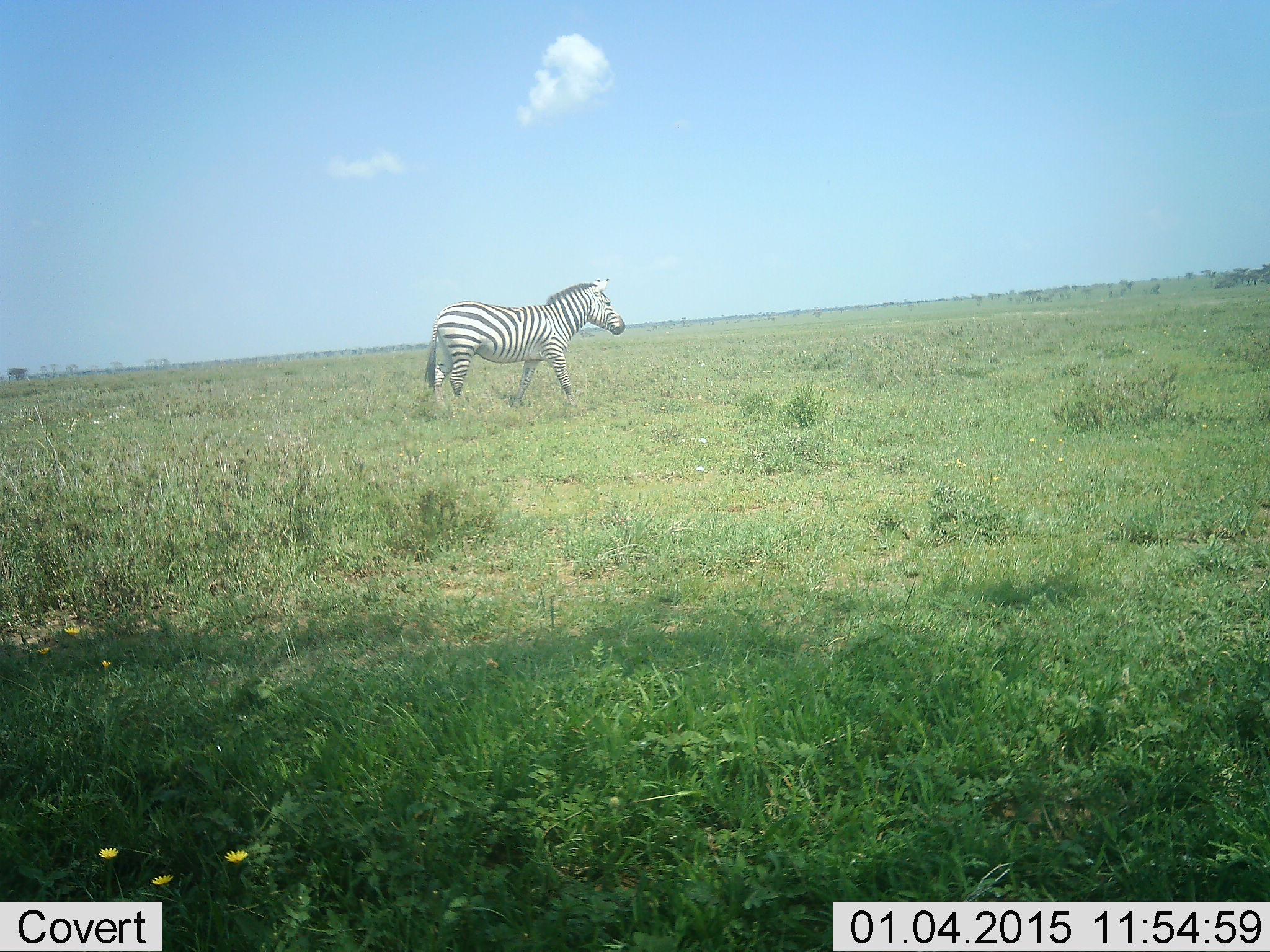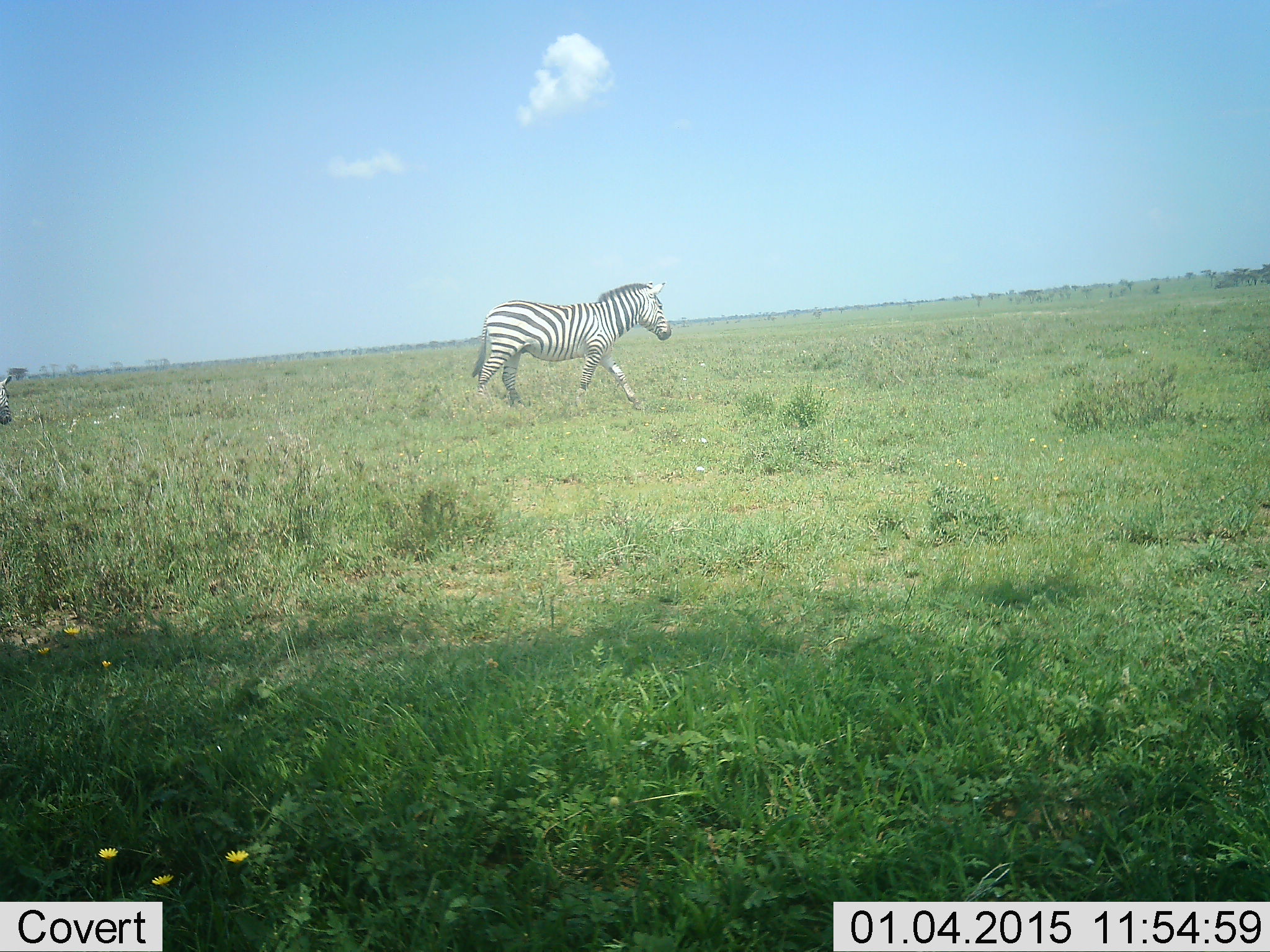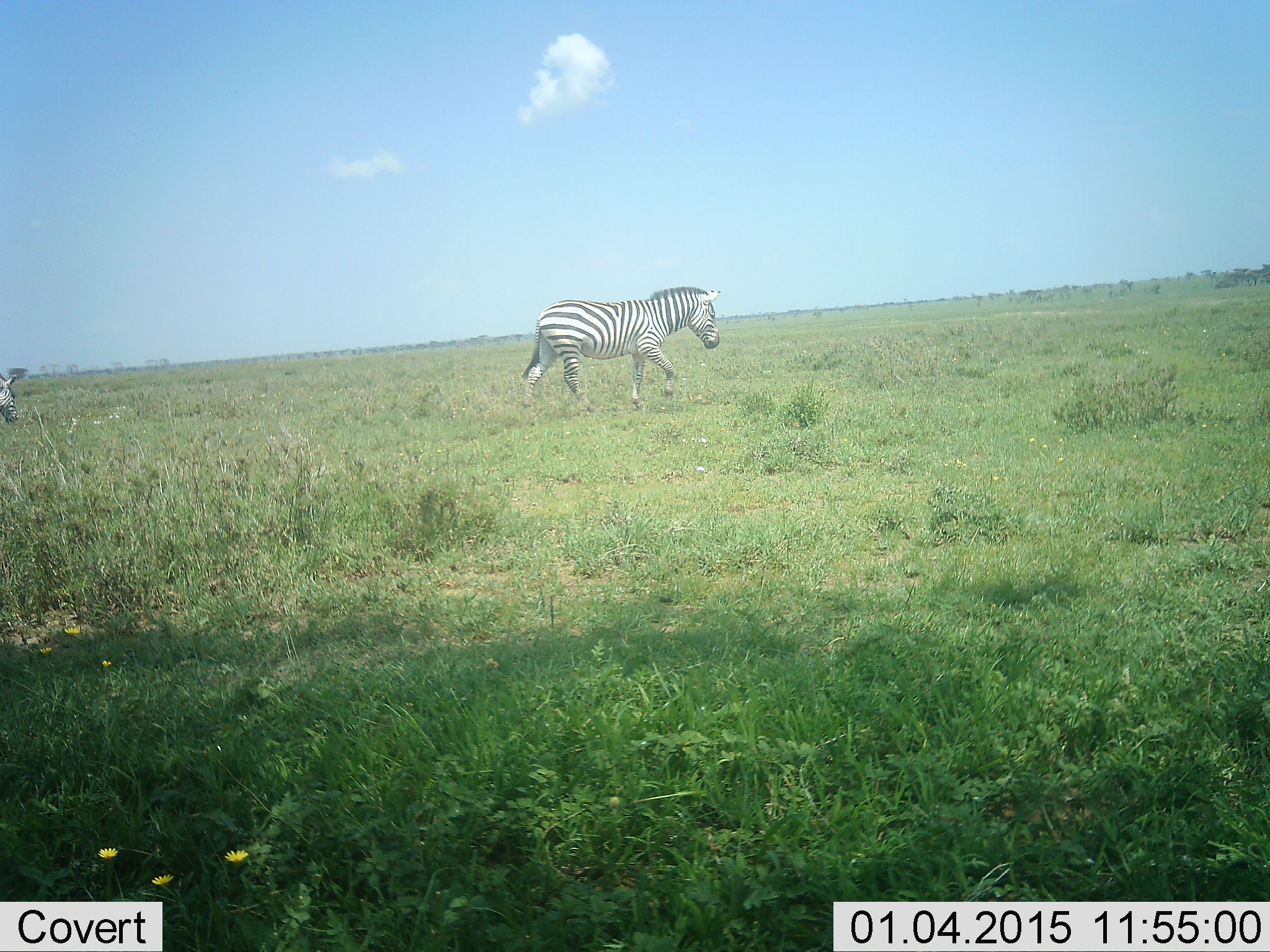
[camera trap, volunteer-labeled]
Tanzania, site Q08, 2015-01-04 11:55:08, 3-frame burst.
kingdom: Animalia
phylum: Chordata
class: Mammalia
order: Perissodactyla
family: Equidae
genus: Equus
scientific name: Equus quagga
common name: plains zebra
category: zebra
Zebra (plains zebra) (Equus quagga), count 2. Behavior (volunteer vote fractions): standing 10%, resting 0%, moving 100%, interacting 0%. Young present (vote fraction): 10%. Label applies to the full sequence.